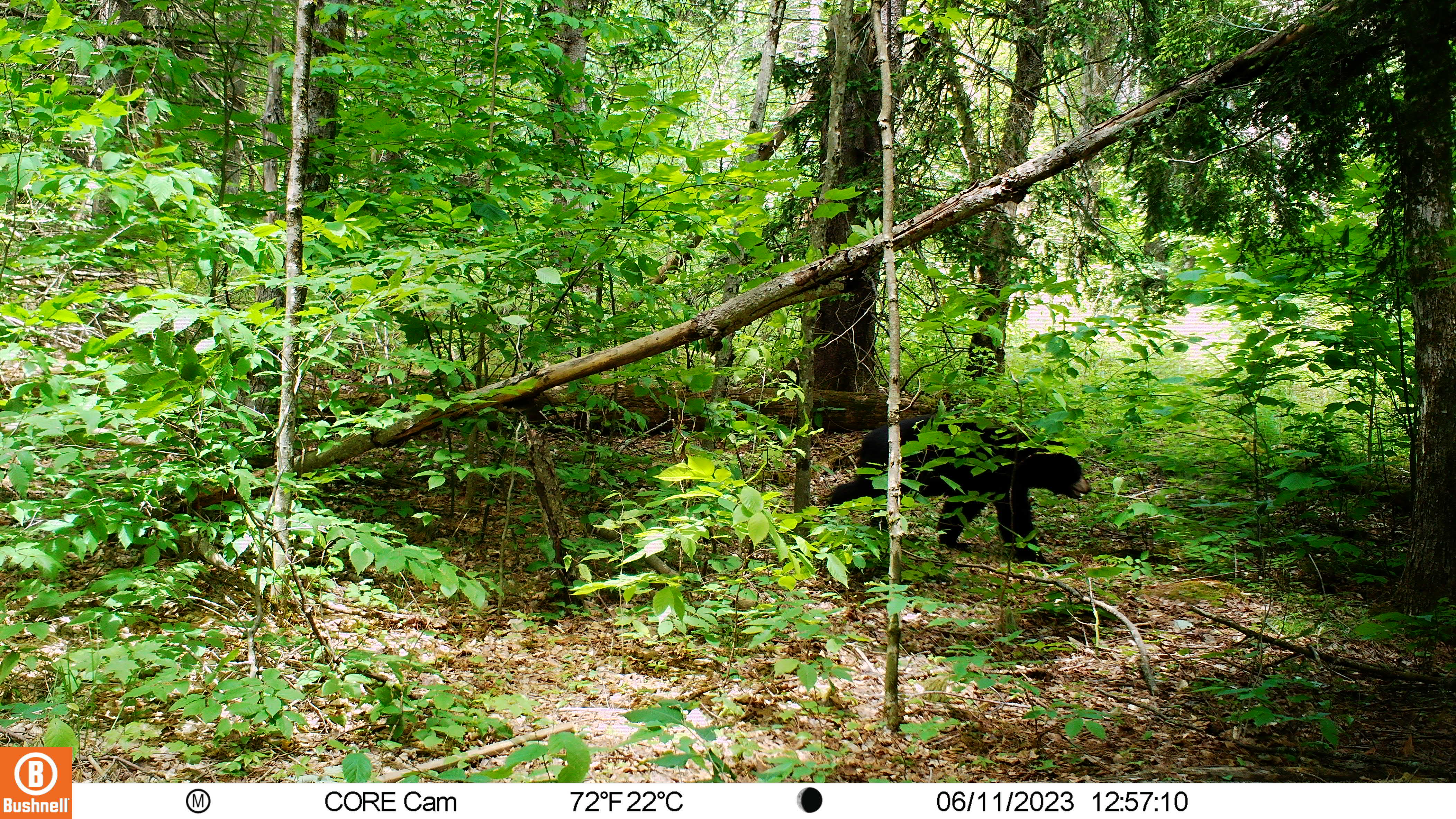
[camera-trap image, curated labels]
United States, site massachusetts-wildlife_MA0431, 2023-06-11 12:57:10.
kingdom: Animalia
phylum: Chordata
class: Mammalia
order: Carnivora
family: Ursidae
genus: Ursus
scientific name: Ursus americanus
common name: black bear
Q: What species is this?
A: Black bear (Ursus americanus).